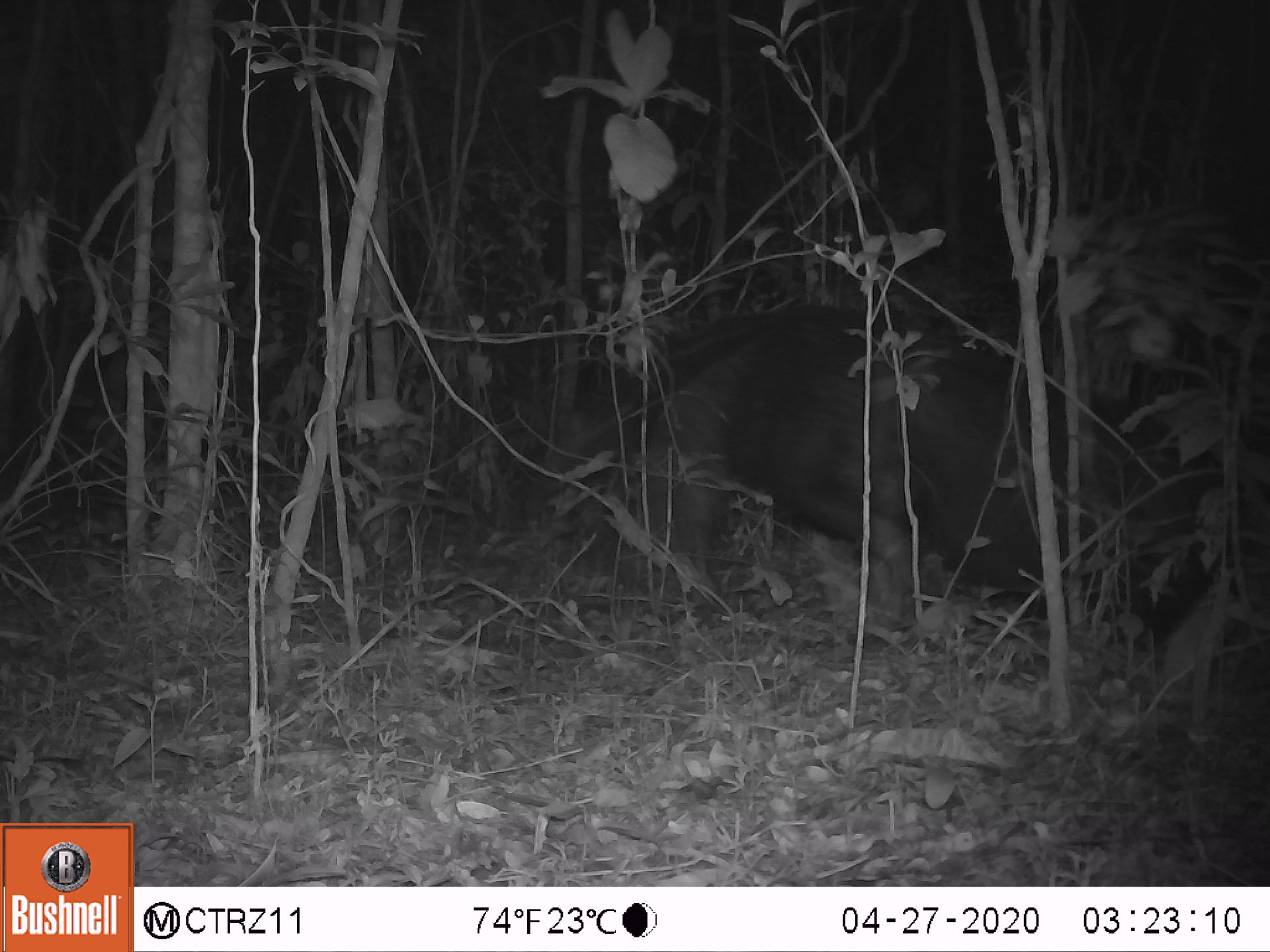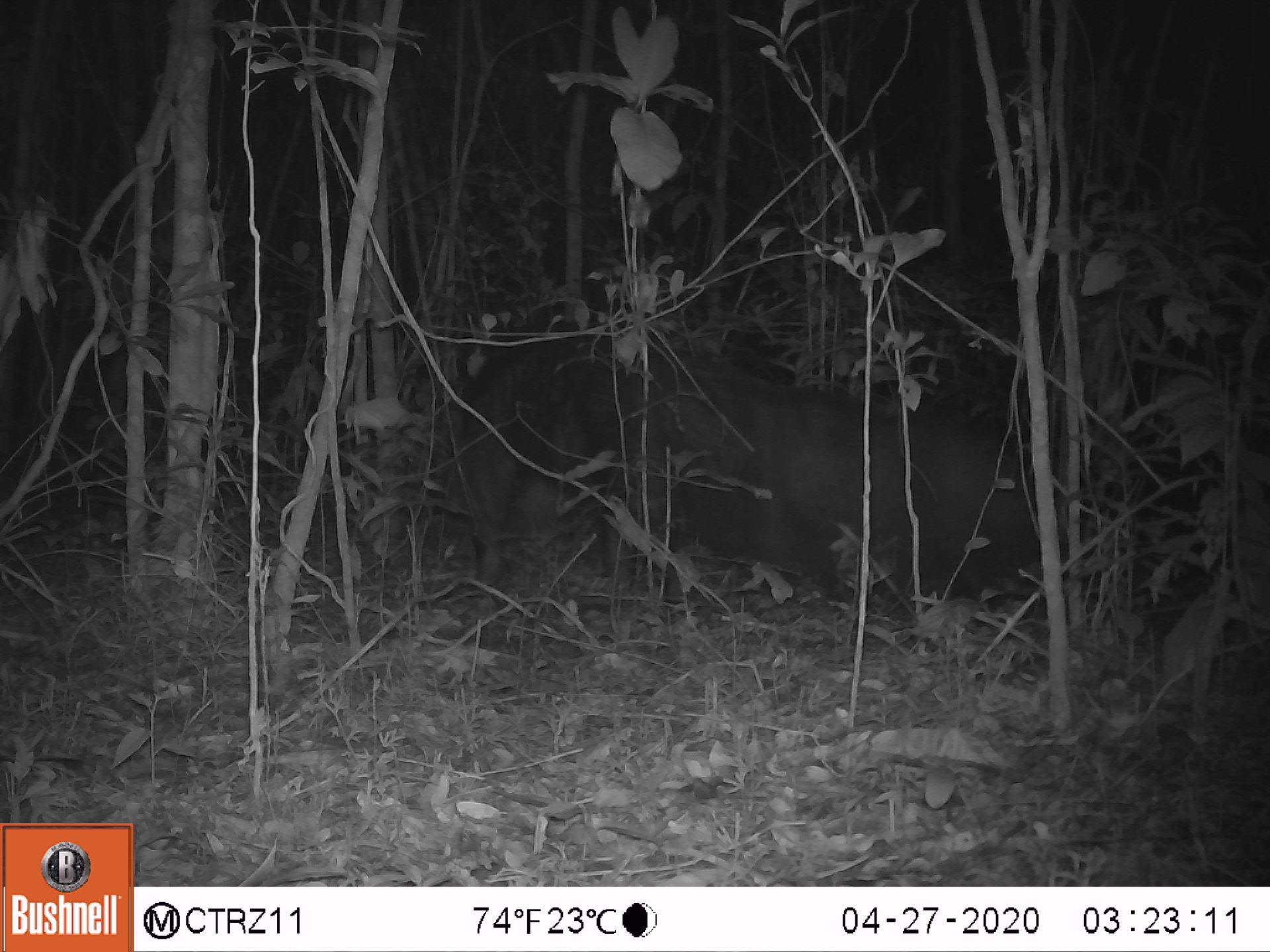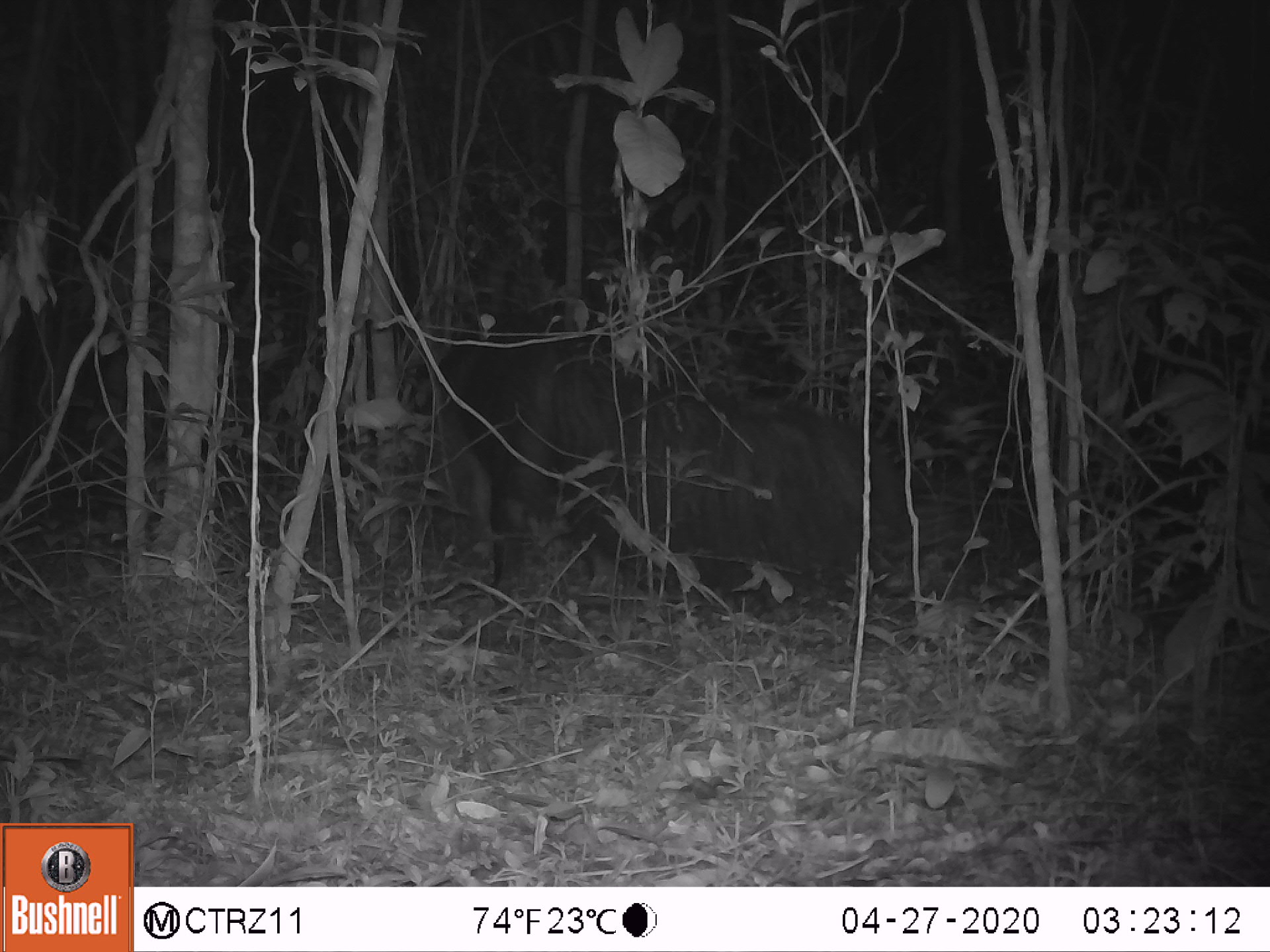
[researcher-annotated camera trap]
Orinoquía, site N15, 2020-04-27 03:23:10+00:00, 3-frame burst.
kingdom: Animalia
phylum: Chordata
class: Mammalia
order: Pilosa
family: Myrmecophagidae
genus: Myrmecophaga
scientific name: Myrmecophaga tridactyla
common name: giant anteater